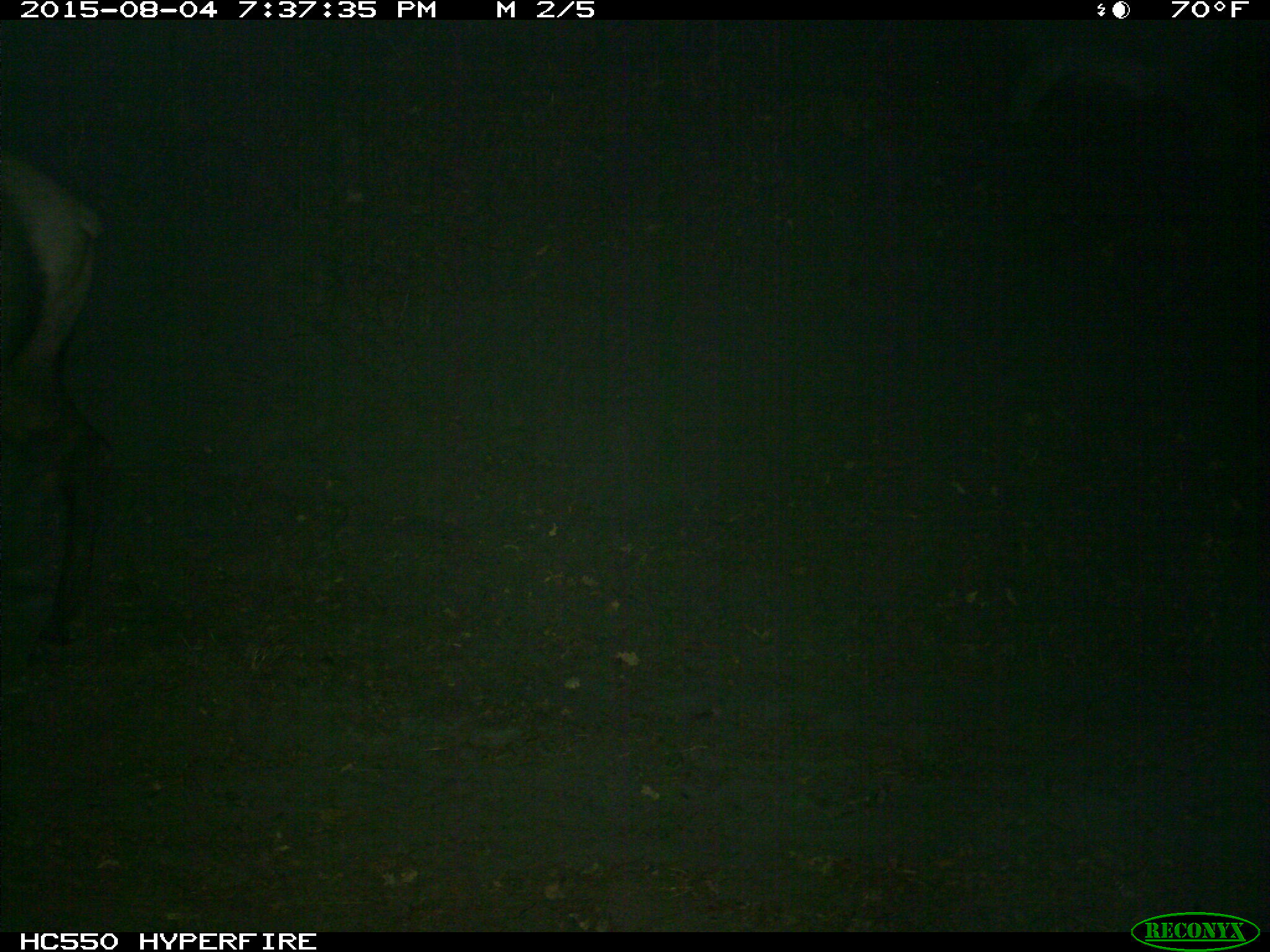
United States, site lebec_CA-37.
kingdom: Animalia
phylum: Chordata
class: Mammalia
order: Artiodactyla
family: Cervidae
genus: Cervus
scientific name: Cervus canadensis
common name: elk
Cervus canadensis (elk).